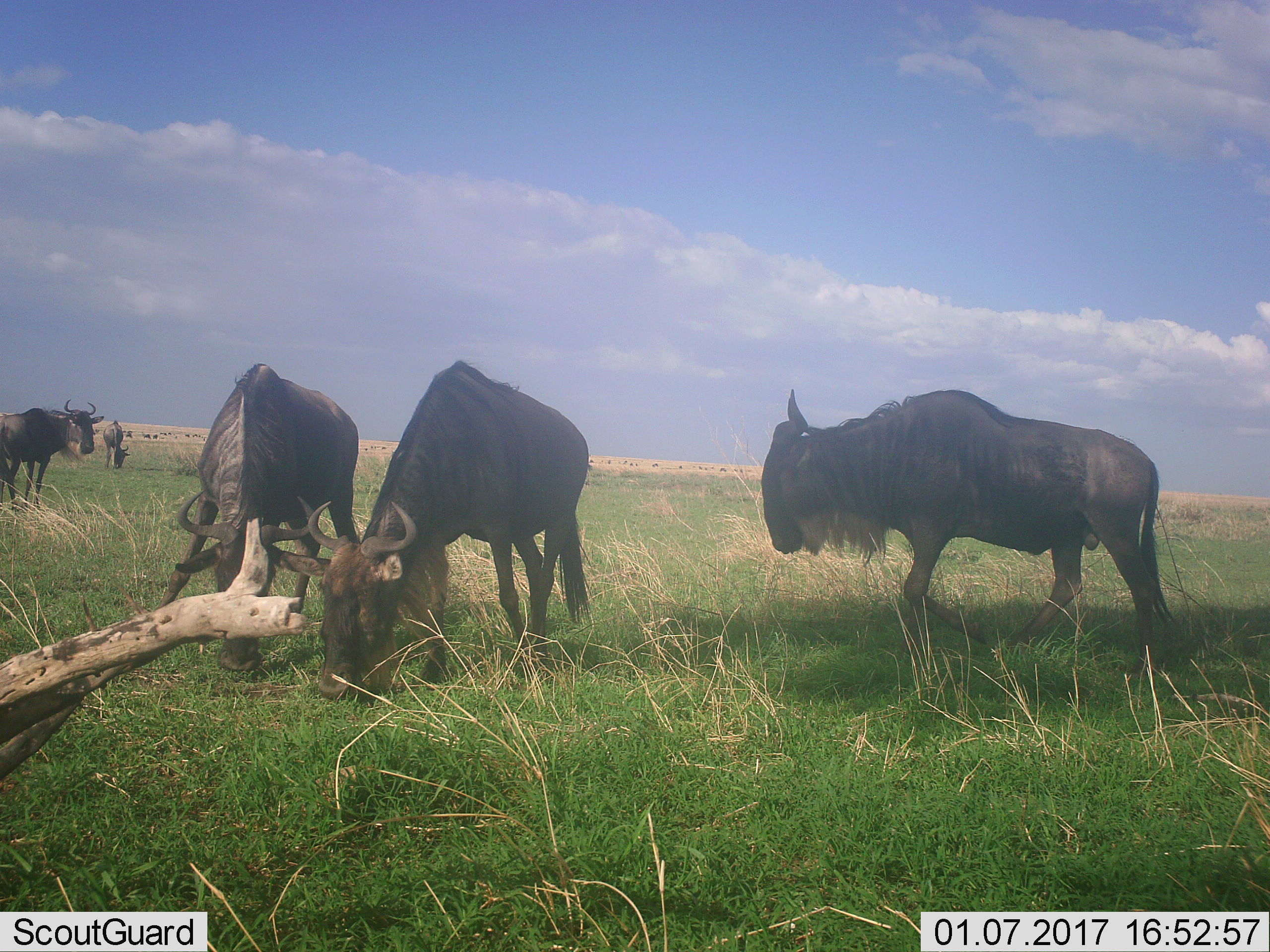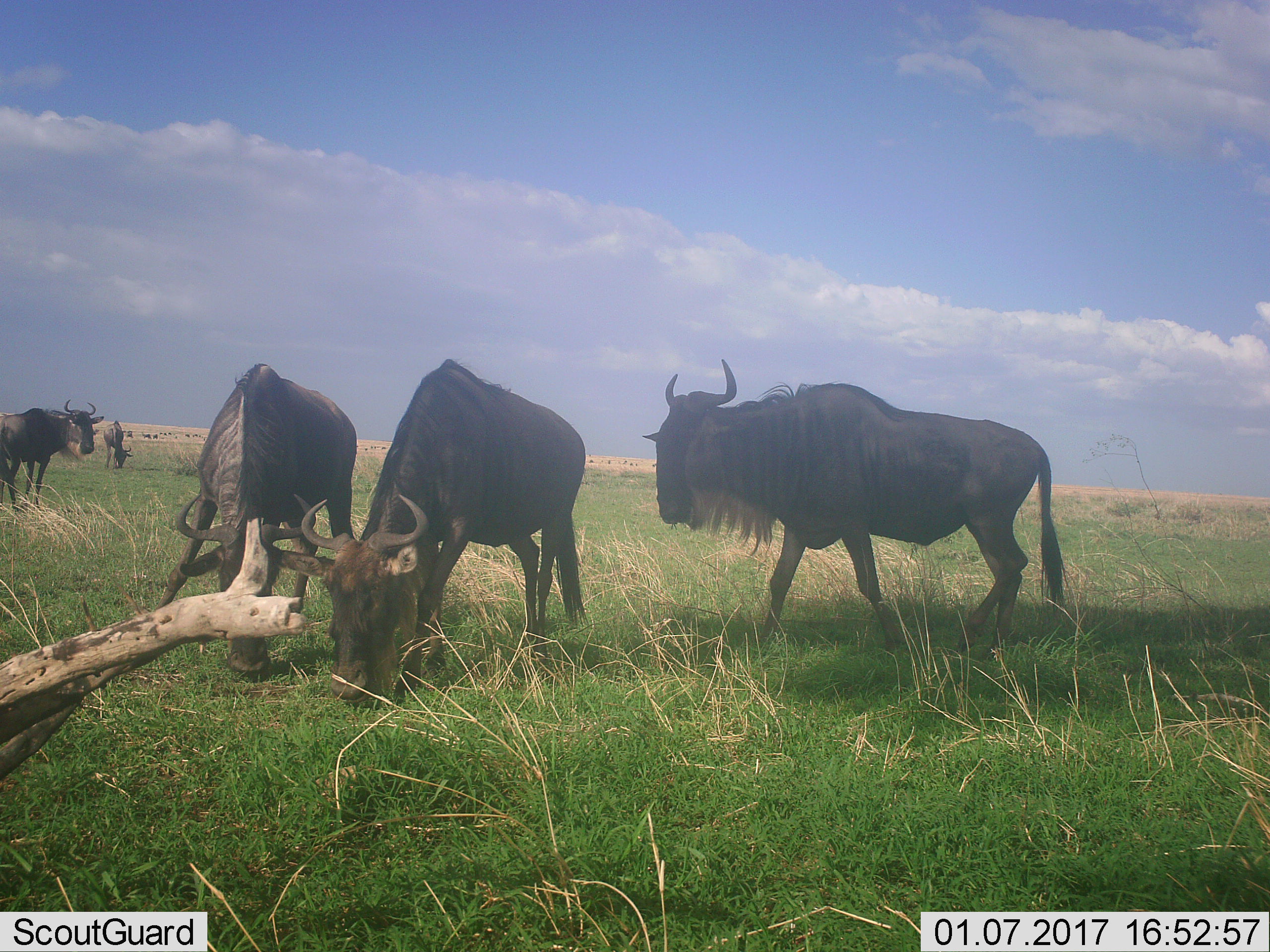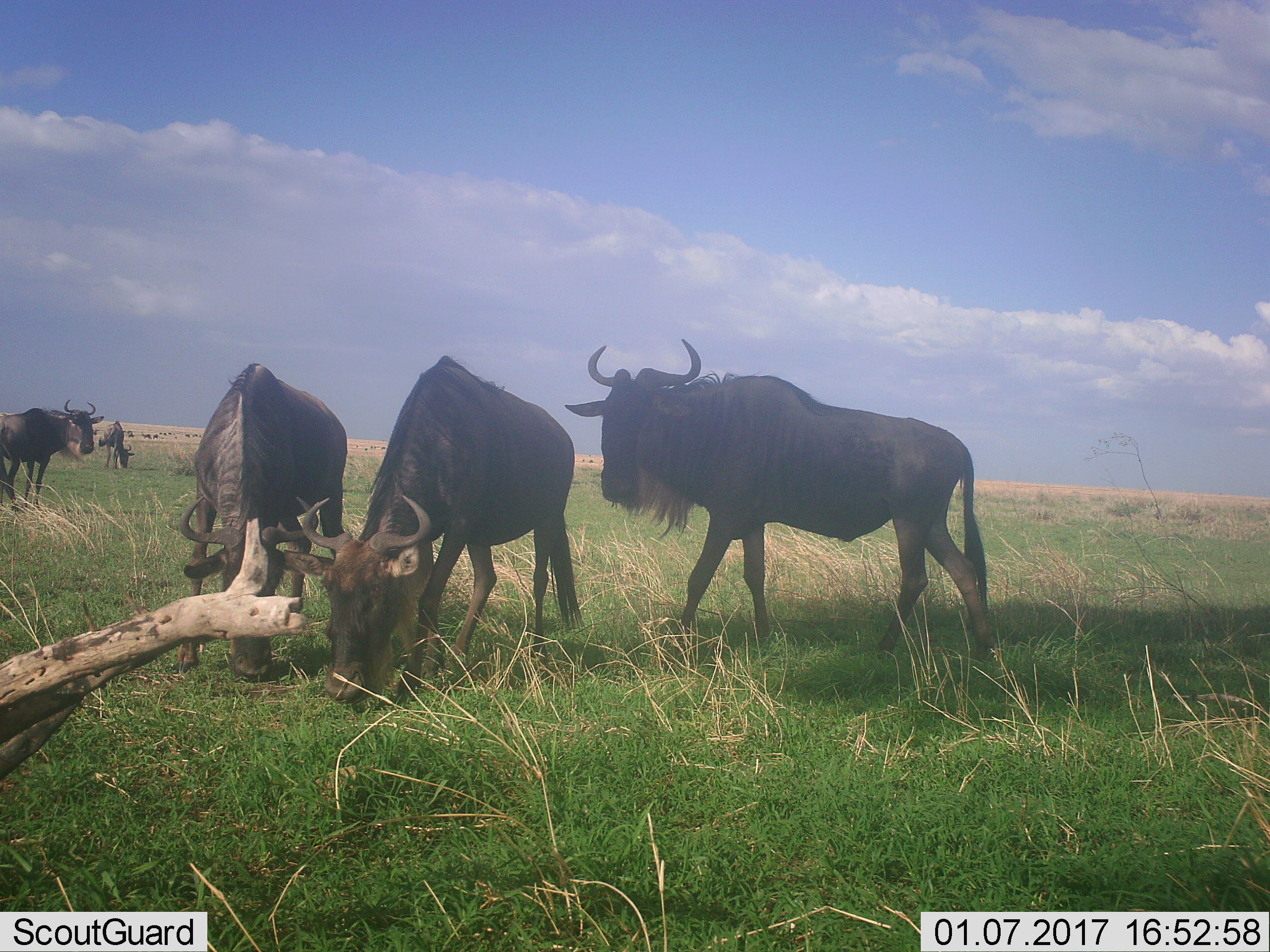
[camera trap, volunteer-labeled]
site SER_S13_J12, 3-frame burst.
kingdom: Animalia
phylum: Chordata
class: Mammalia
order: Artiodactyla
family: Bovidae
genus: Connochaetes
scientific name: Connochaetes taurinus taurinus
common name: blue wildebeest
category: wildebeestblue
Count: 5.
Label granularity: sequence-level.